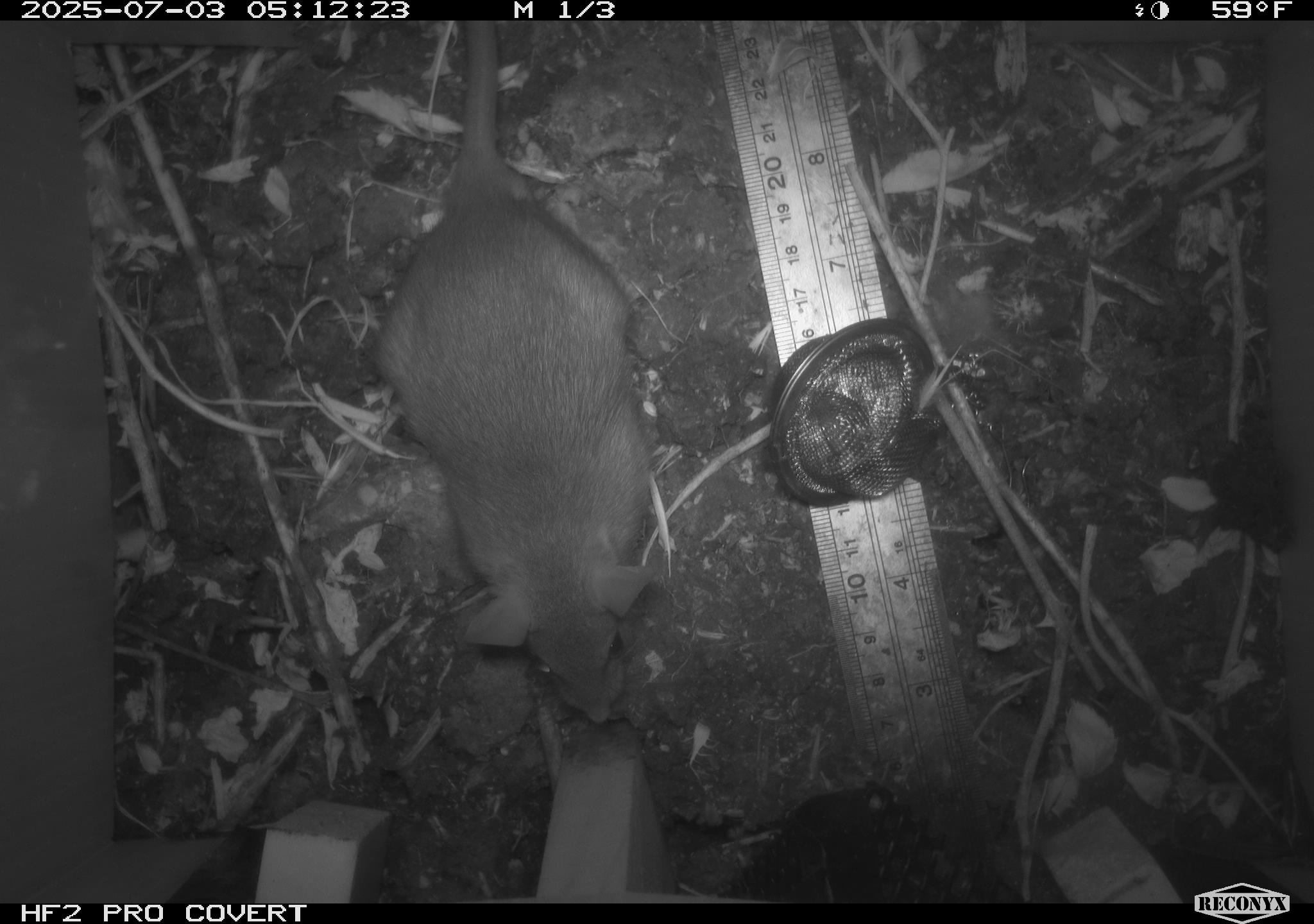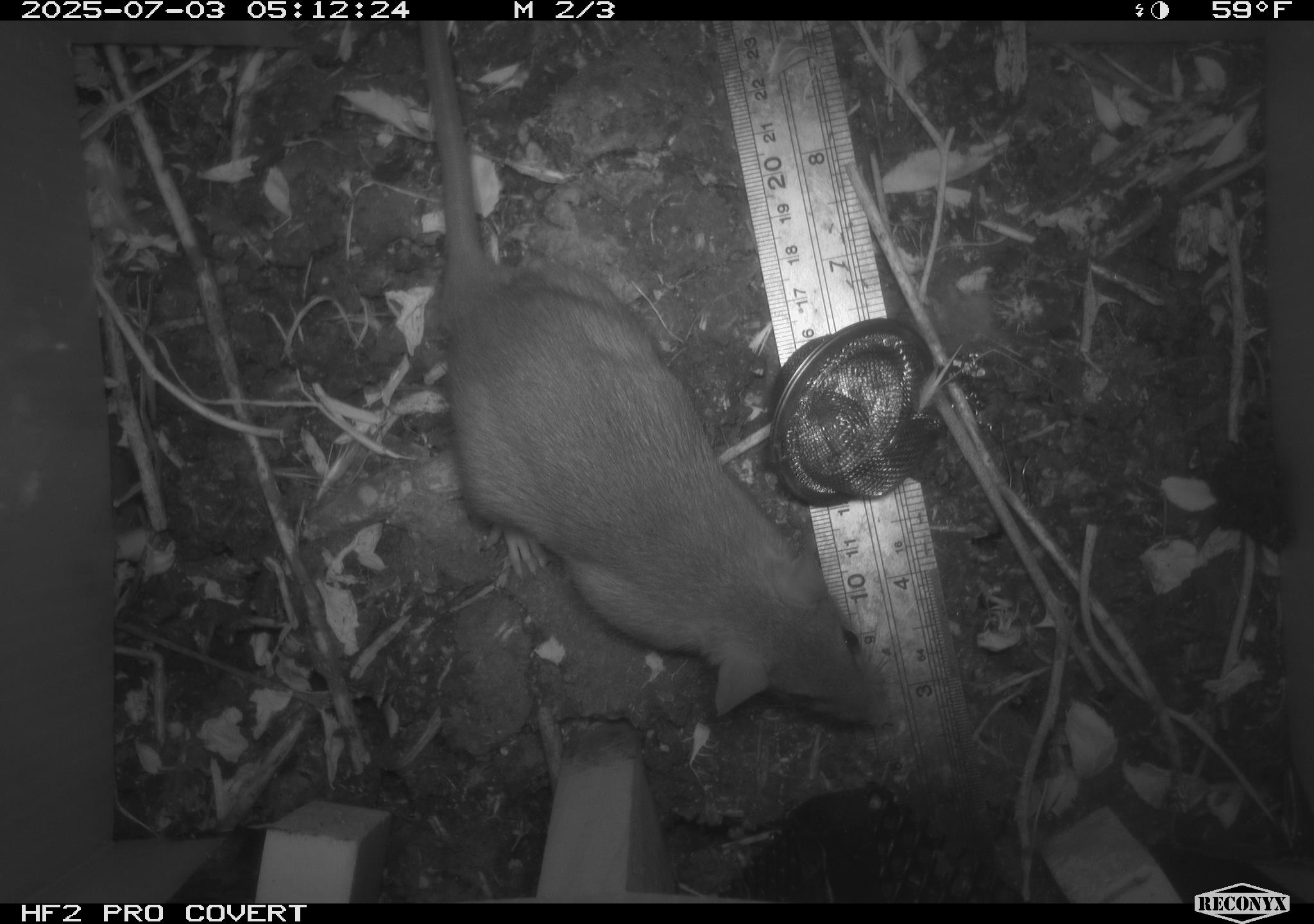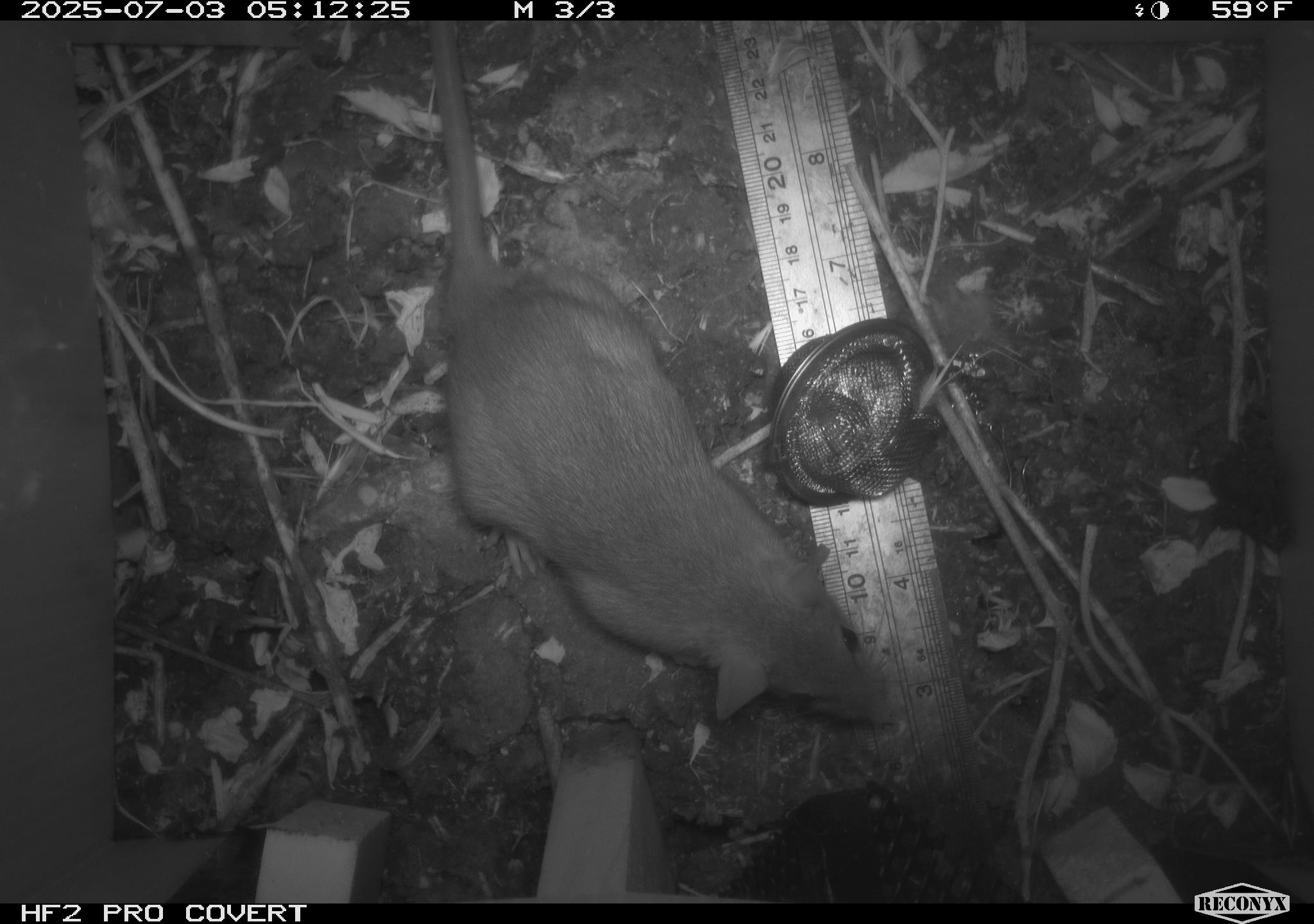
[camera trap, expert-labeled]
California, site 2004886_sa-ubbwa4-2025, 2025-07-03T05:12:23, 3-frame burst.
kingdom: Animalia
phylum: Chordata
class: Mammalia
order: Rodentia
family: Muridae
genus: Rattus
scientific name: Rattus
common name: rat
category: rattus species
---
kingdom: Animalia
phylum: Chordata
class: Mammalia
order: Rodentia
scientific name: Rodentia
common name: rodent